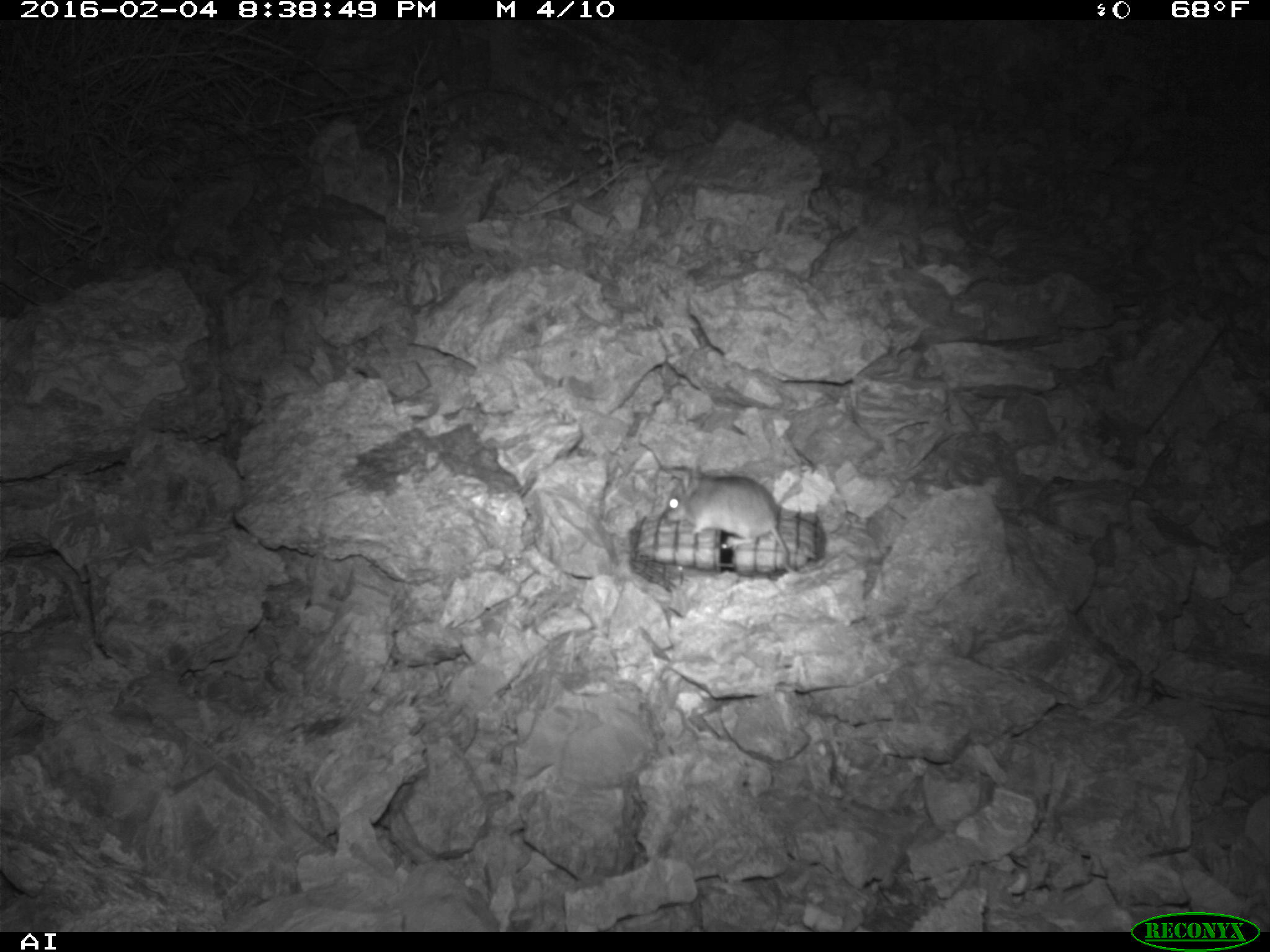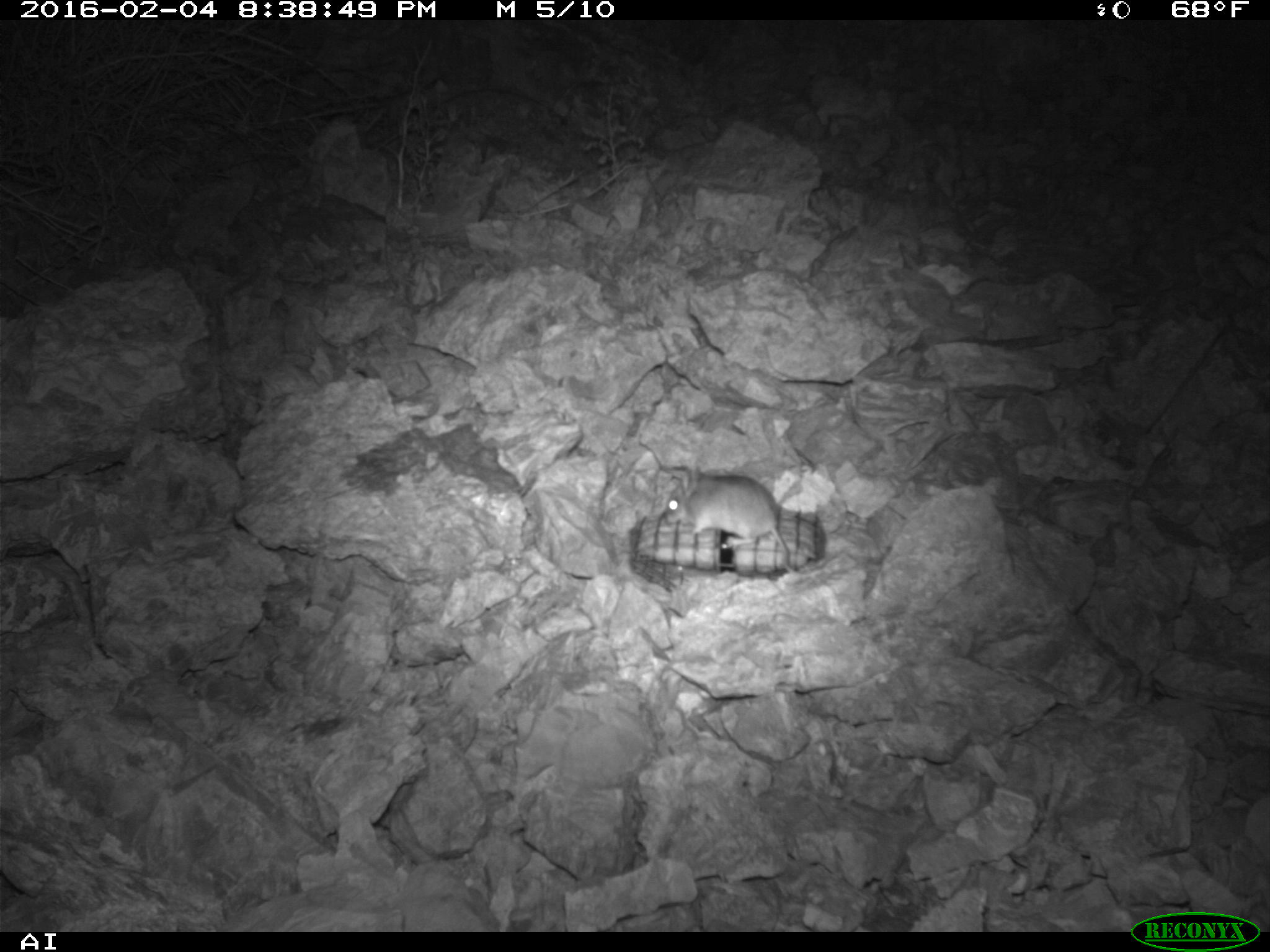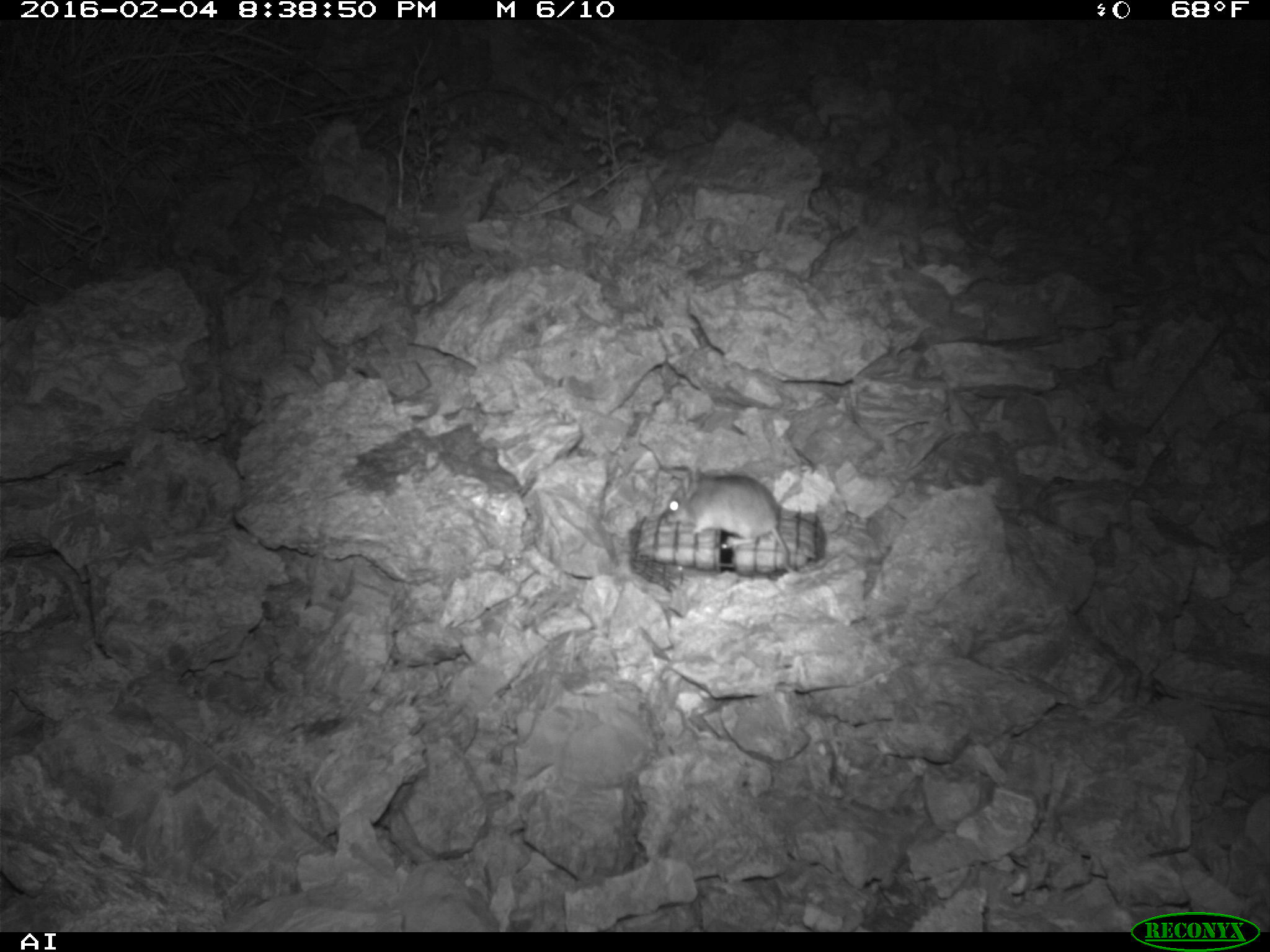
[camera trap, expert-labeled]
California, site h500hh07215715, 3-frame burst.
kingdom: Animalia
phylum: Chordata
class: Mammalia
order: Rodentia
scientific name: Rodentia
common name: rodent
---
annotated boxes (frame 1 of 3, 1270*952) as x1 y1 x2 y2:
rodent: 657 460 837 576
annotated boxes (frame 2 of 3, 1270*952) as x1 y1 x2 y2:
rodent: 662 462 858 579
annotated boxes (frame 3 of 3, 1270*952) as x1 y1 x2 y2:
rodent: 665 467 803 575